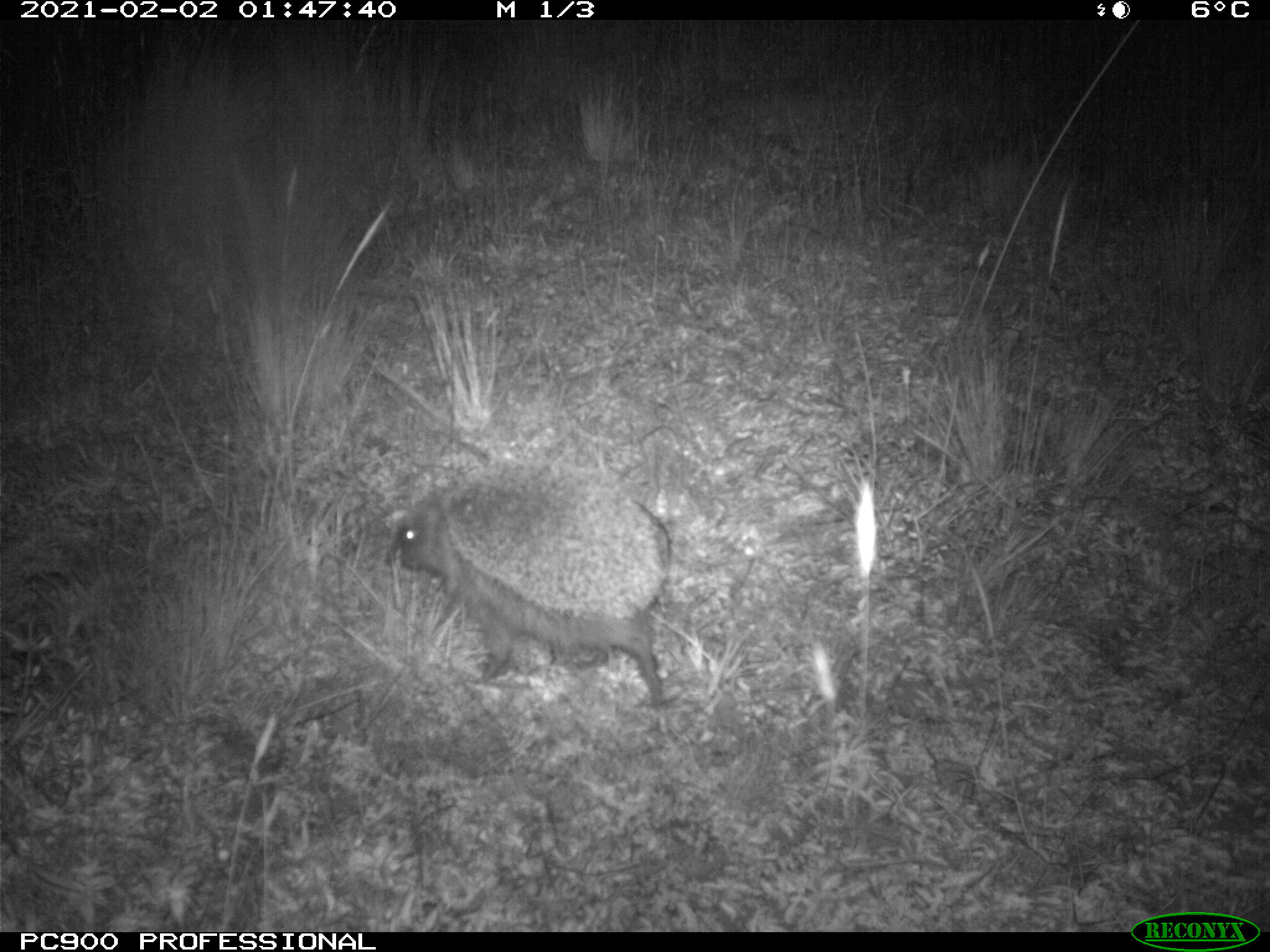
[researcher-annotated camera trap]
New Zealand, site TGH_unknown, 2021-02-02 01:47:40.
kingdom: Animalia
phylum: Chordata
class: Mammalia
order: Eulipotyphla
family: Erinaceidae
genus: Erinaceus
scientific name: Erinaceus europaeus europaeus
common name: european hedgehog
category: hedgehog